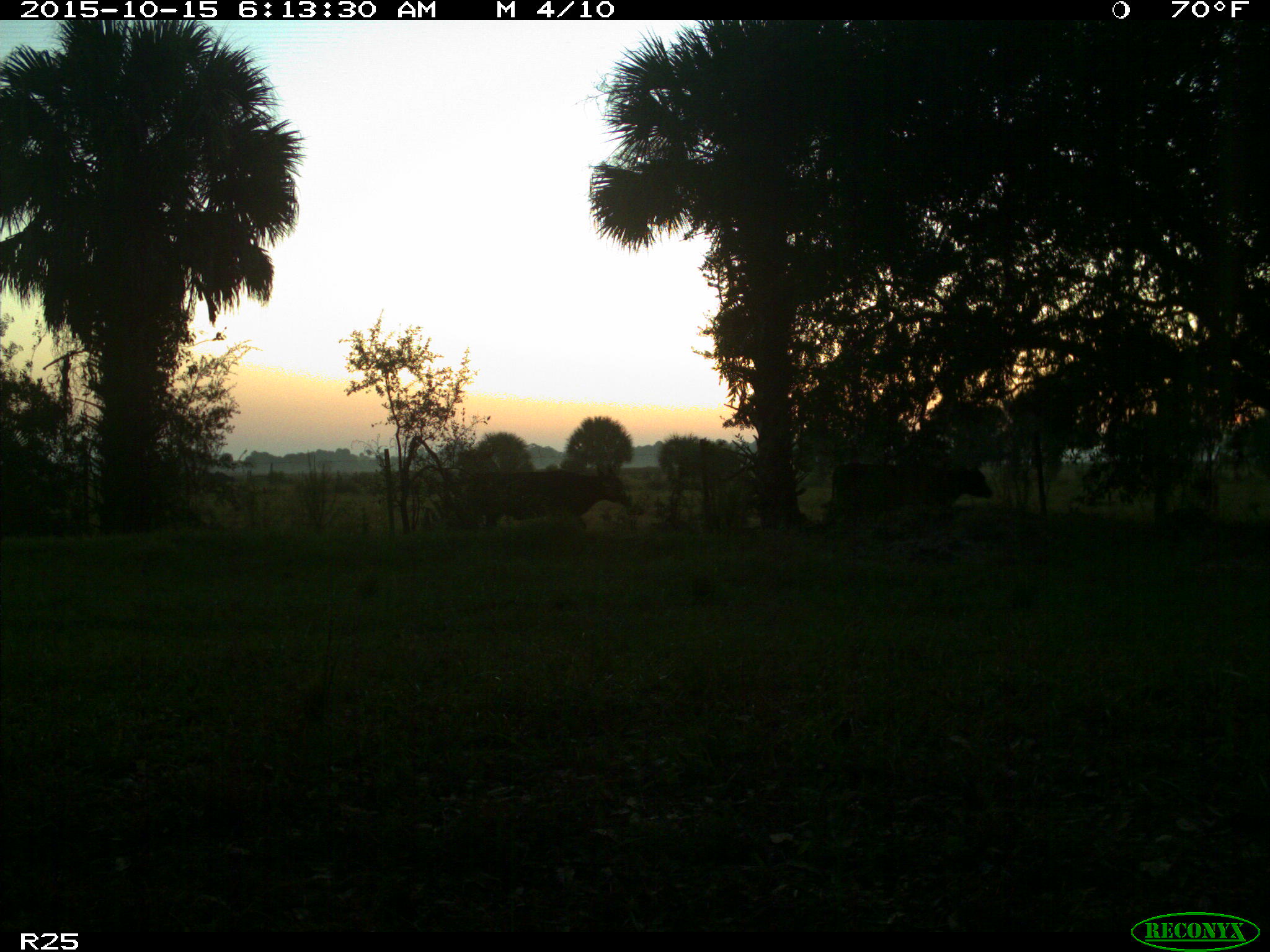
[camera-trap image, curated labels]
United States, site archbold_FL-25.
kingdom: Animalia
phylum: Chordata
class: Mammalia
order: Artiodactyla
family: Bovidae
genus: Bos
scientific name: Bos taurus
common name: domestic cow